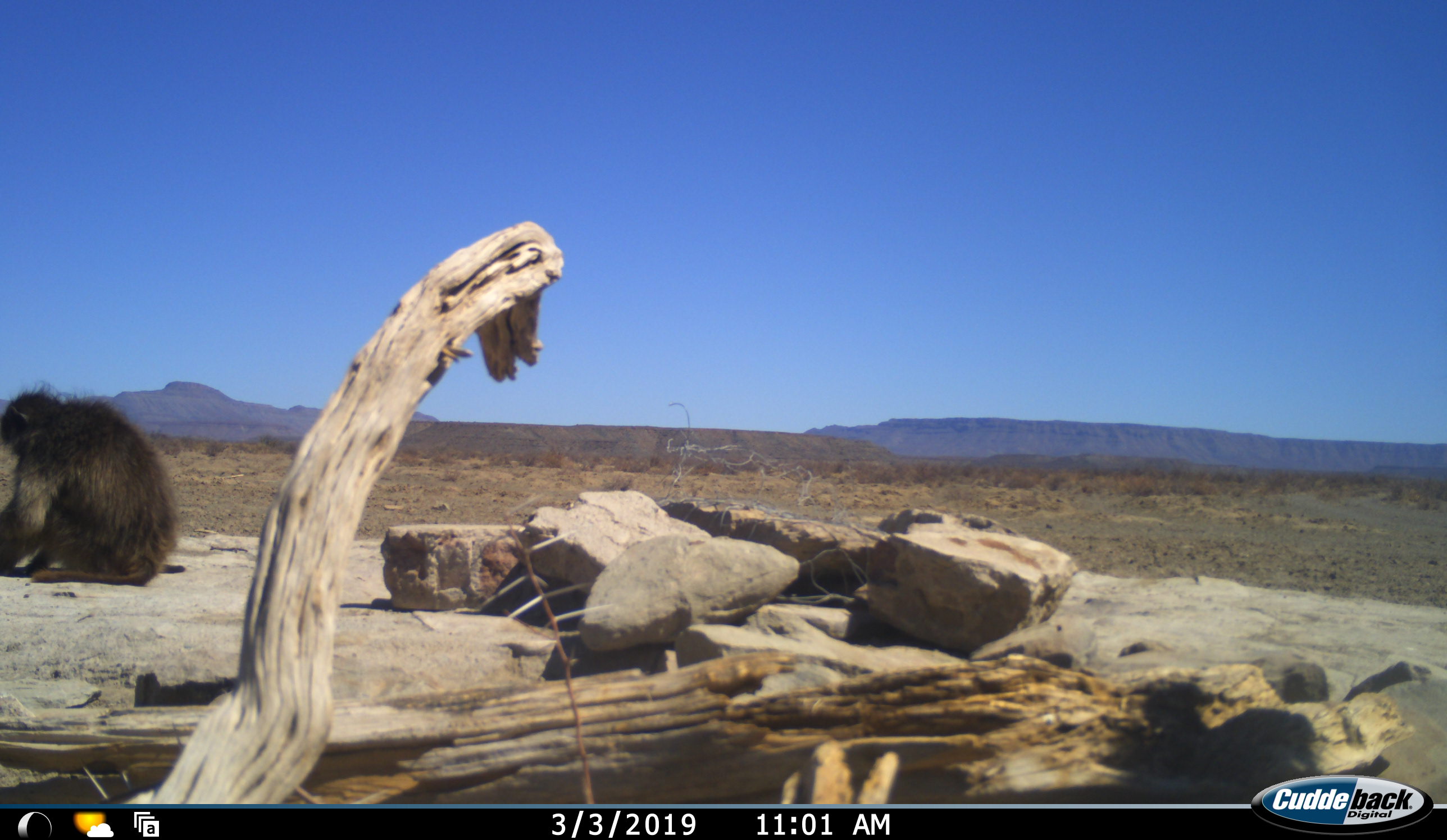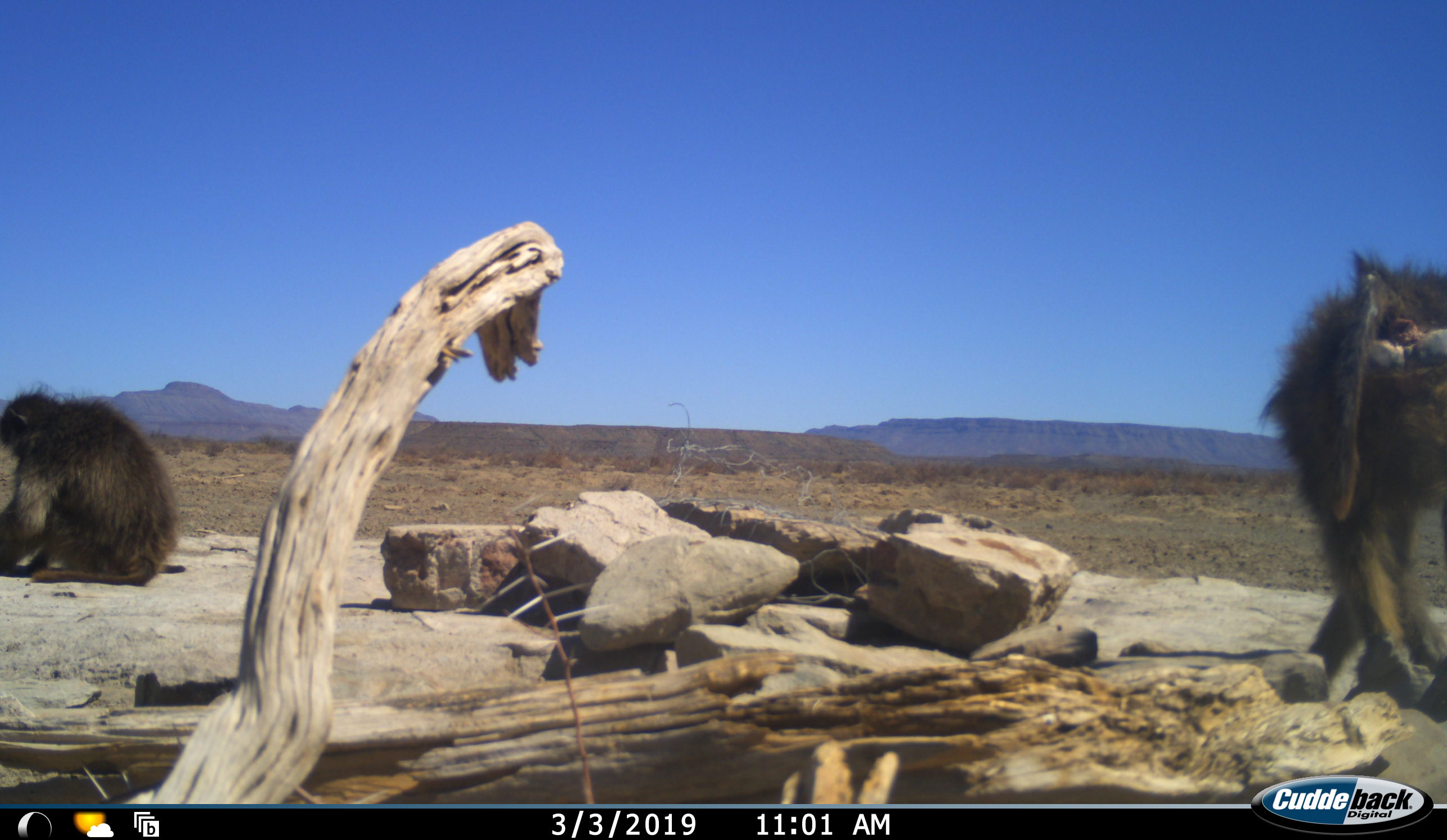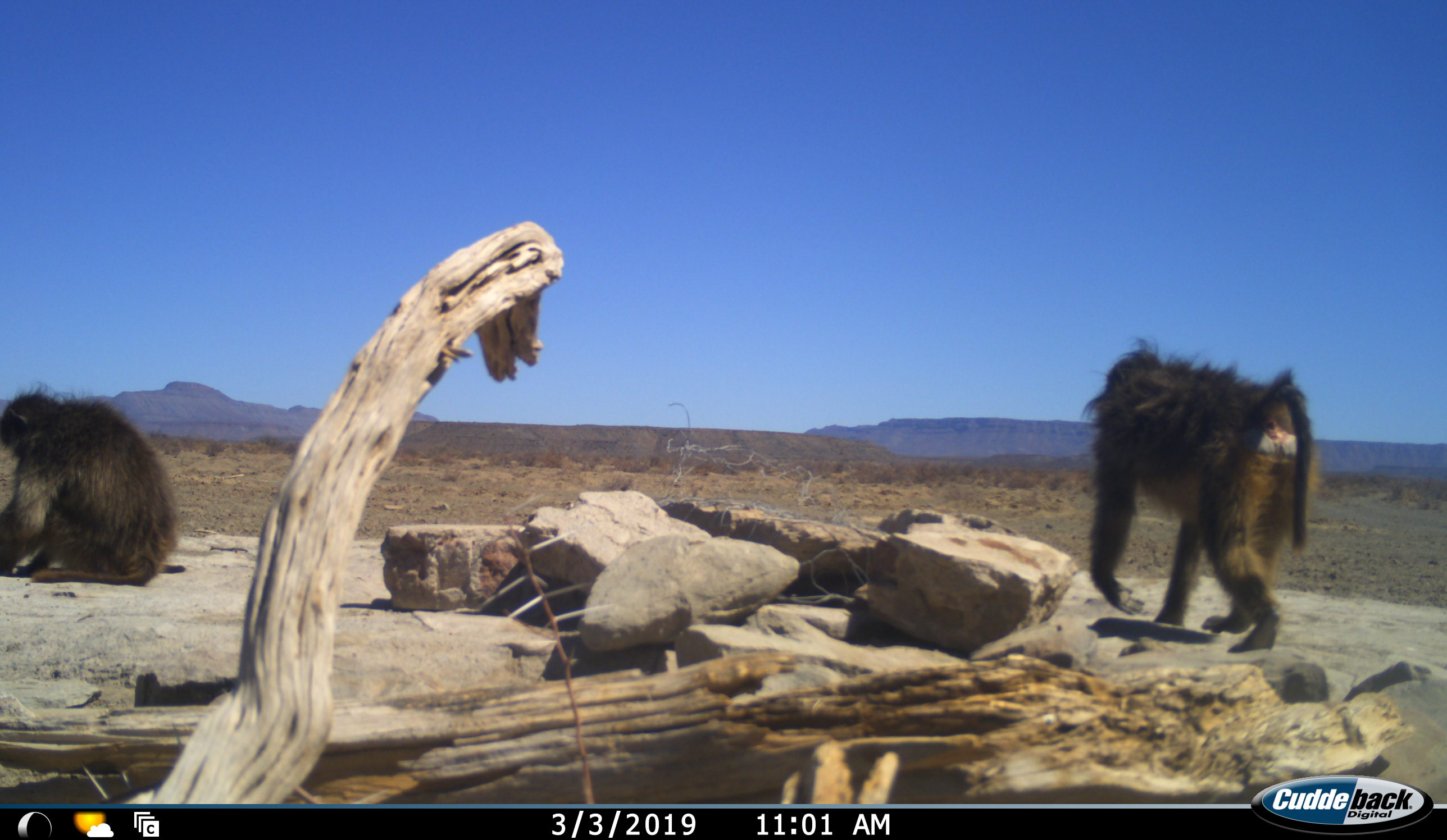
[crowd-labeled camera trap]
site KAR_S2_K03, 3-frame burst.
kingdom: Animalia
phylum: Chordata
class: Mammalia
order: Primates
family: Cercopithecidae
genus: Papio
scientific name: Papio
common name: baboon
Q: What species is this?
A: Baboon (Papio).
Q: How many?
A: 2.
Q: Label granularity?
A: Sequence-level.